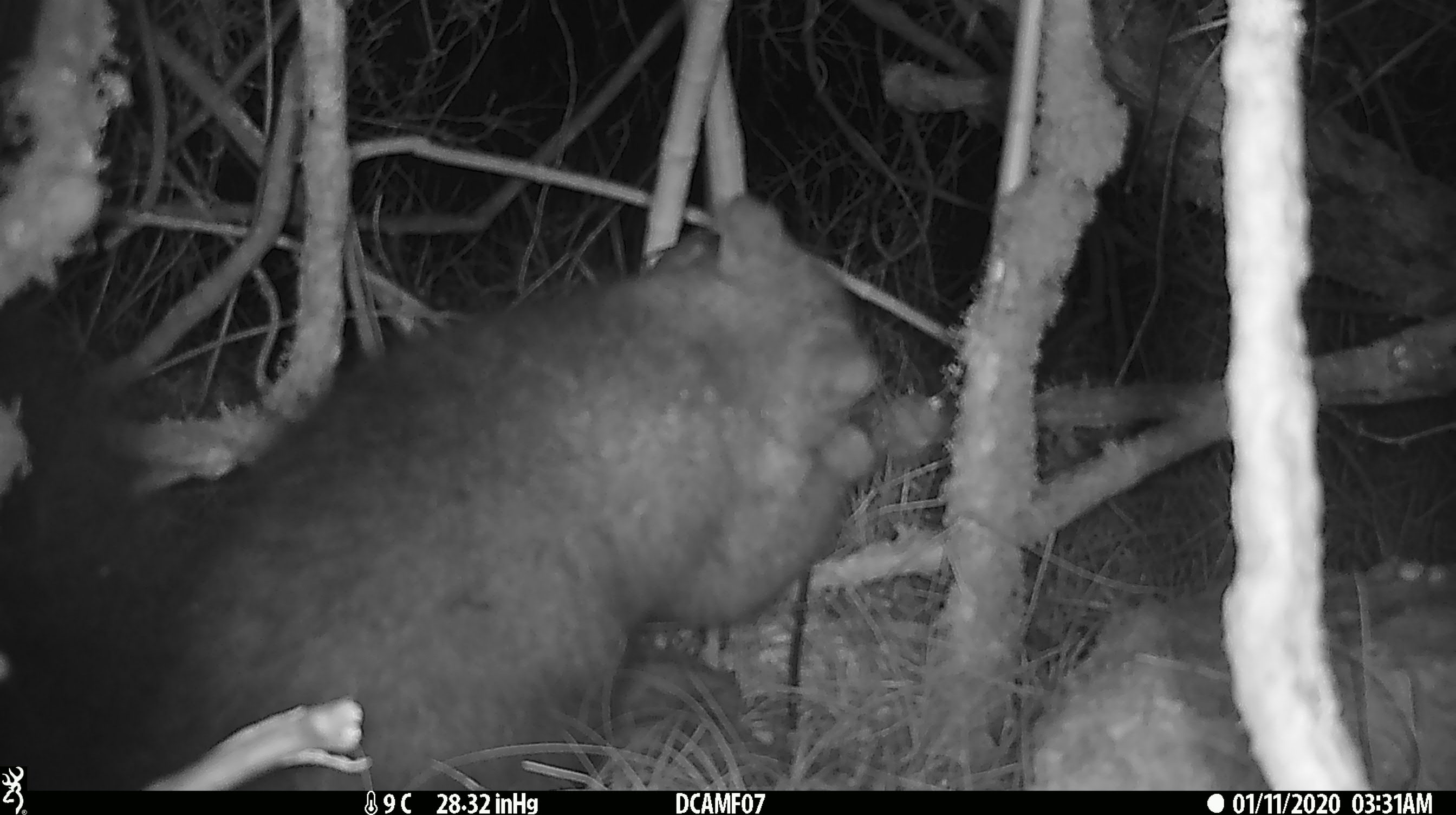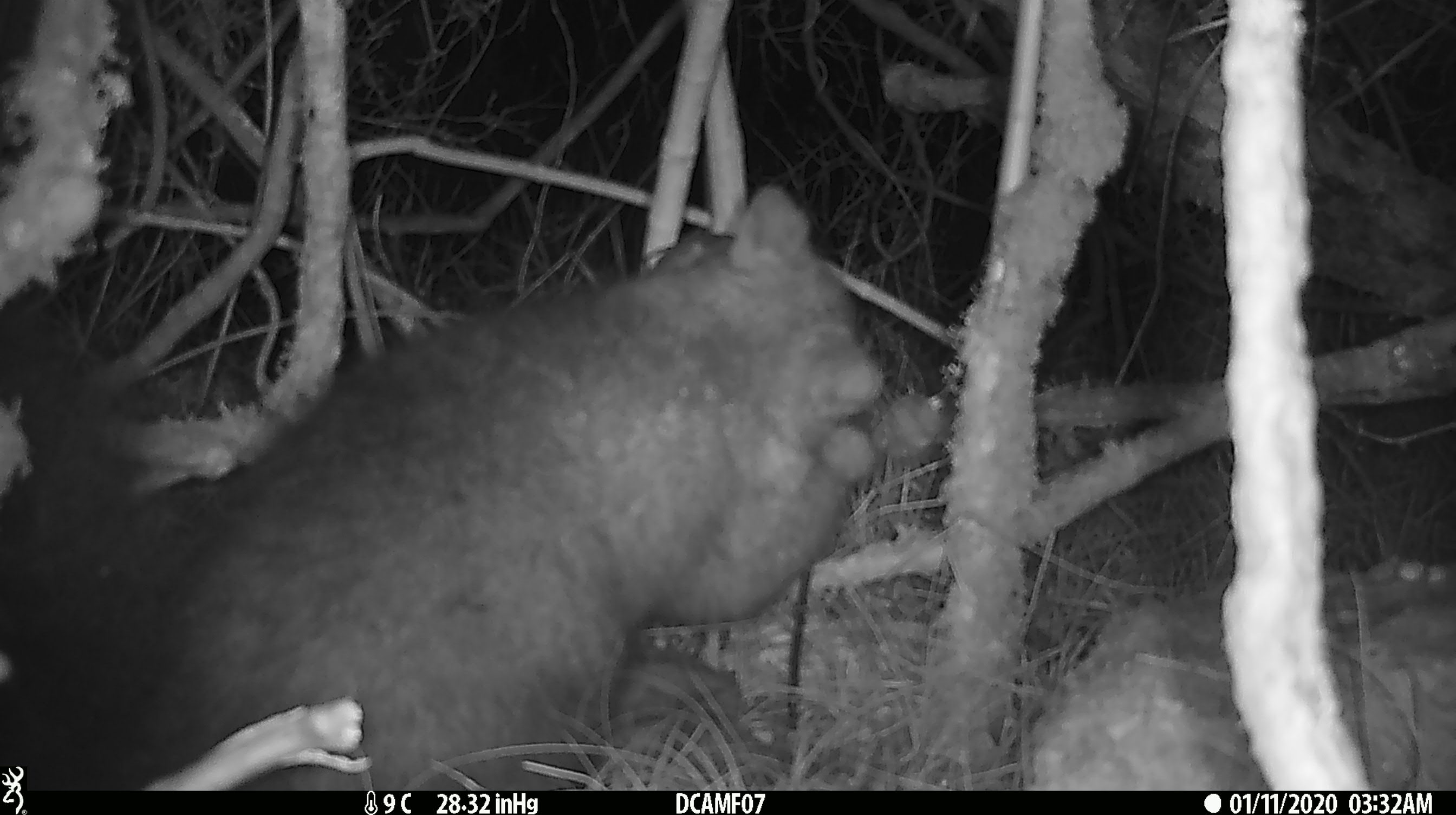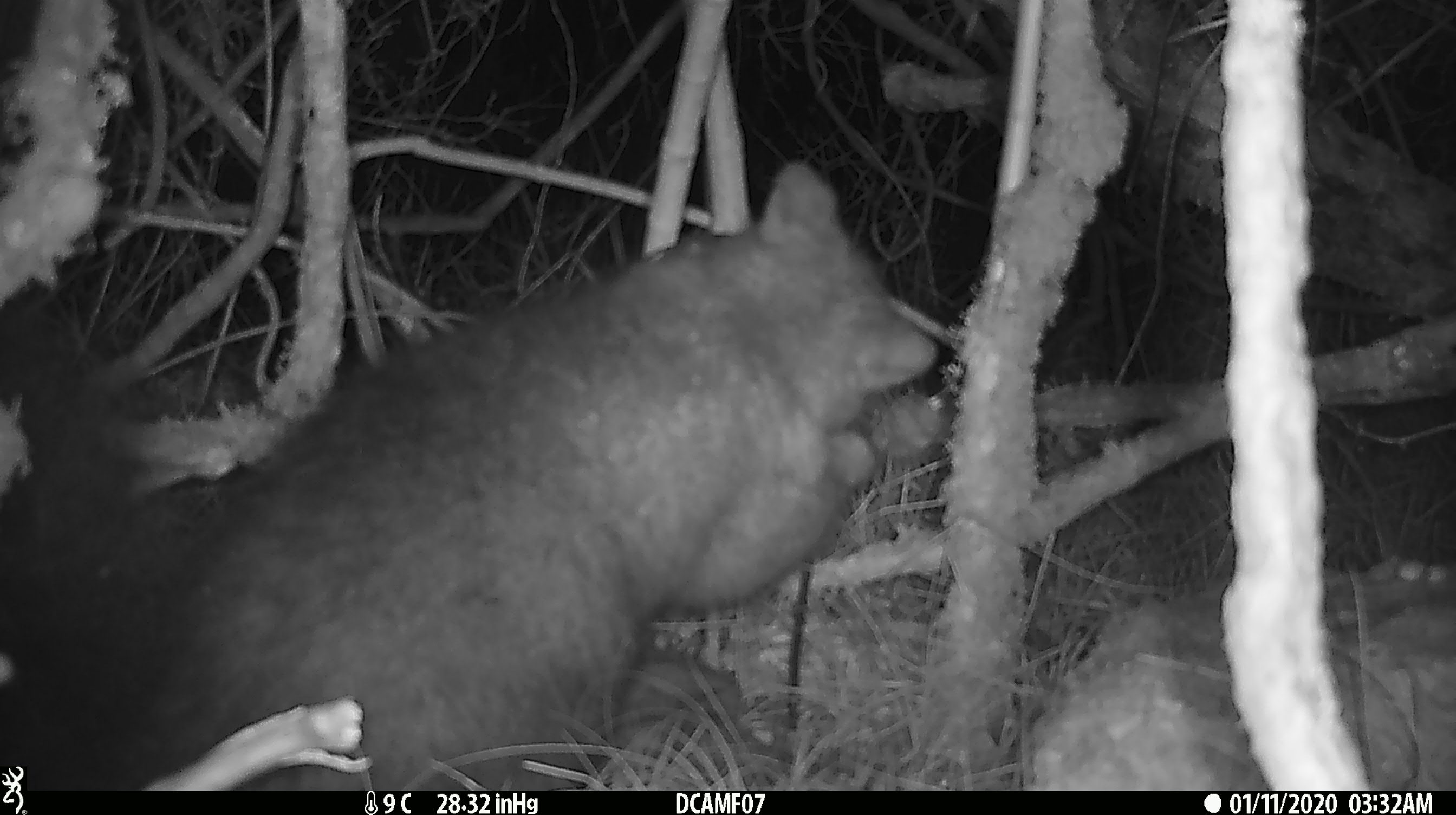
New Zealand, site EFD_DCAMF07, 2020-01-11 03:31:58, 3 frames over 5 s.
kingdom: Animalia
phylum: Chordata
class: Mammalia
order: Diprotodontia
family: Phalangeridae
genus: Trichosurus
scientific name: Trichosurus vulpecula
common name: common brushtail possum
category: possum